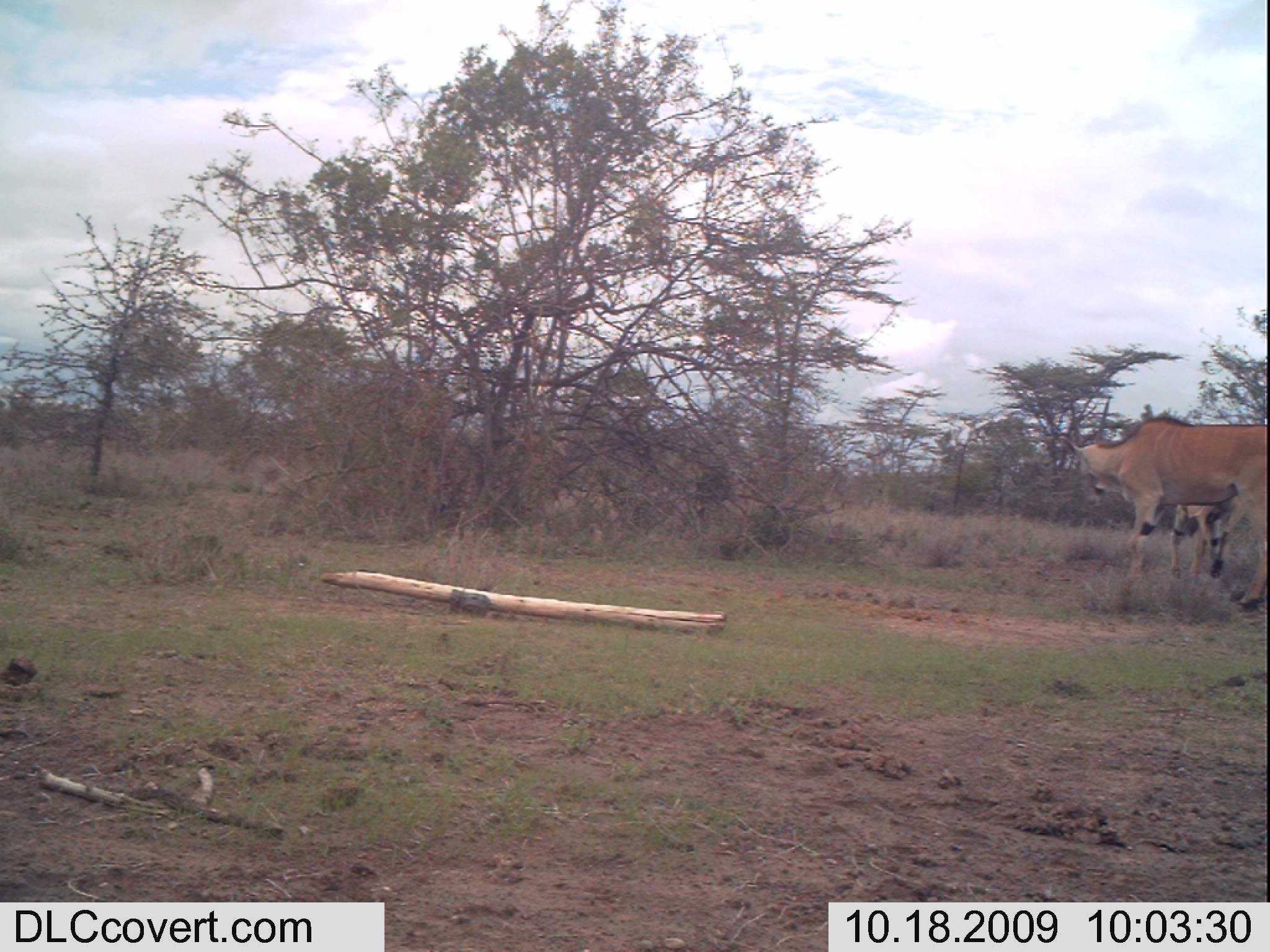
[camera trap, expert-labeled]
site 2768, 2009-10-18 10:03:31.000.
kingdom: Animalia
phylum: Chordata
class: Mammalia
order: Artiodactyla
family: Bovidae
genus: Tragelaphus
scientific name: Tragelaphus oryx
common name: eland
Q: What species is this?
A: Tragelaphus oryx (eland).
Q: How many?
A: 2.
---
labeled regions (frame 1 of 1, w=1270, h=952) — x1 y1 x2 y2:
tragelaphus oryx: 1063 419 1267 608; 1170 492 1247 577